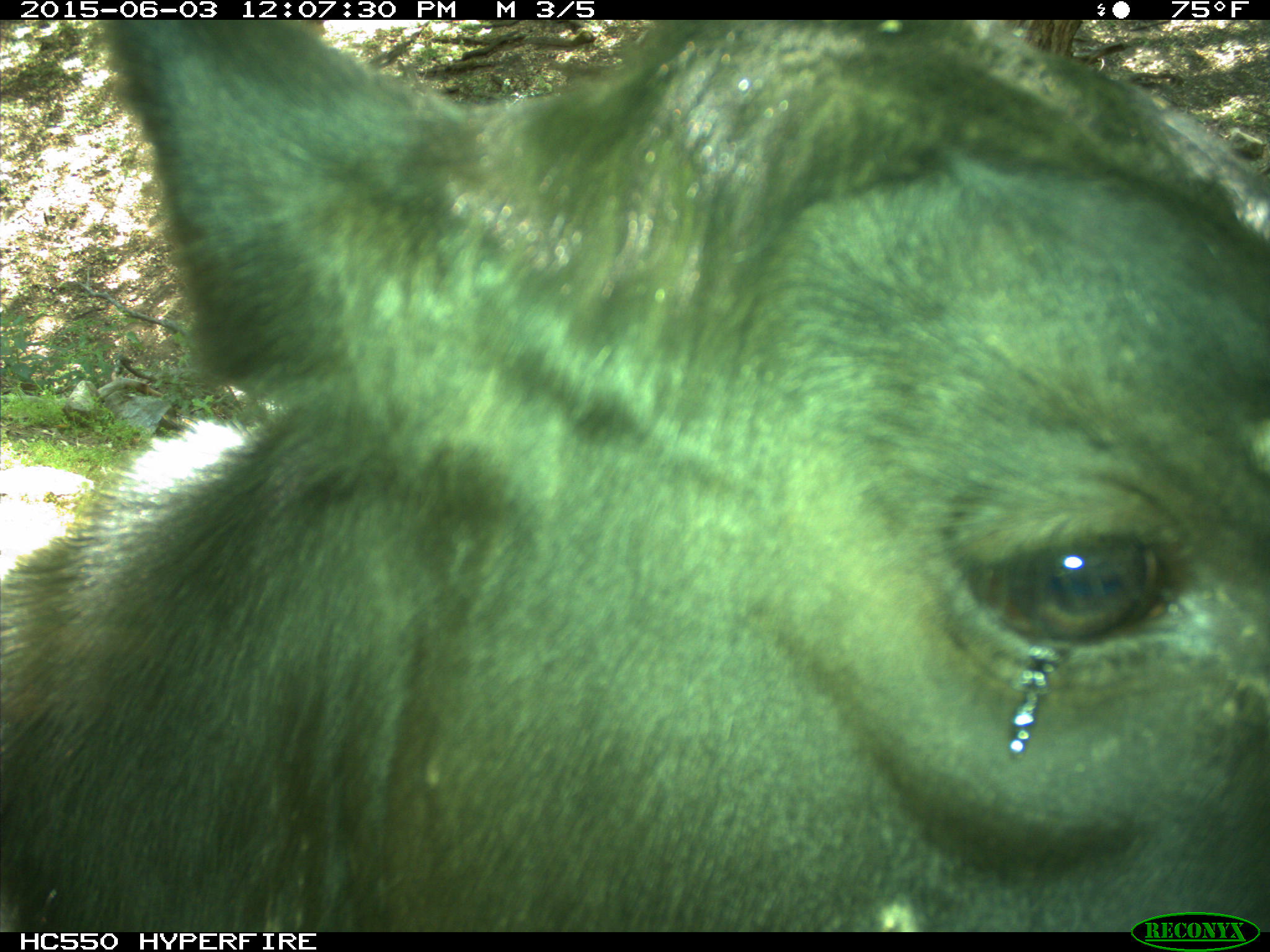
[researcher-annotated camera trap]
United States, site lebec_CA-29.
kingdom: Animalia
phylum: Chordata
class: Mammalia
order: Artiodactyla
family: Bovidae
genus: Bos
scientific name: Bos taurus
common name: domestic cow